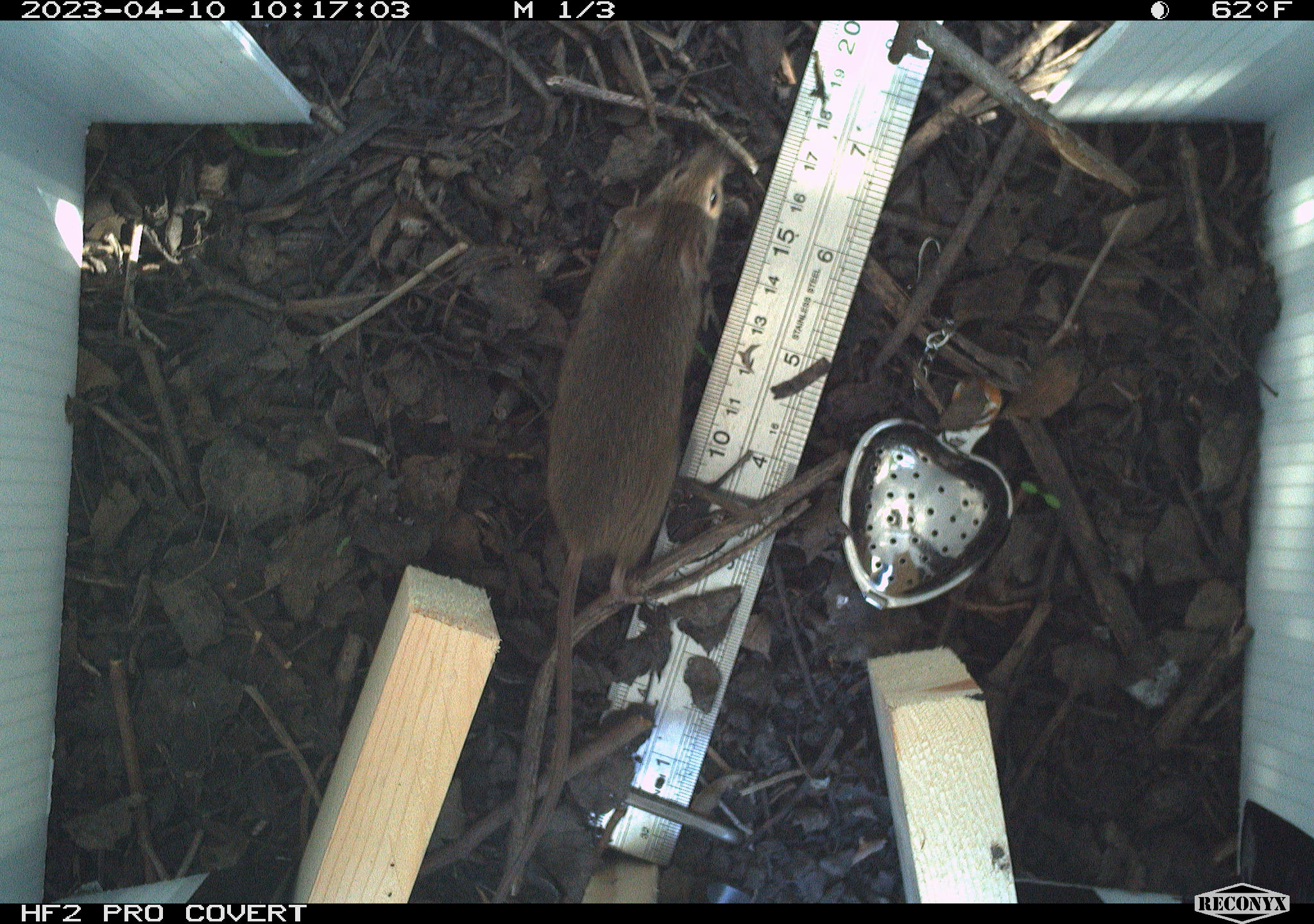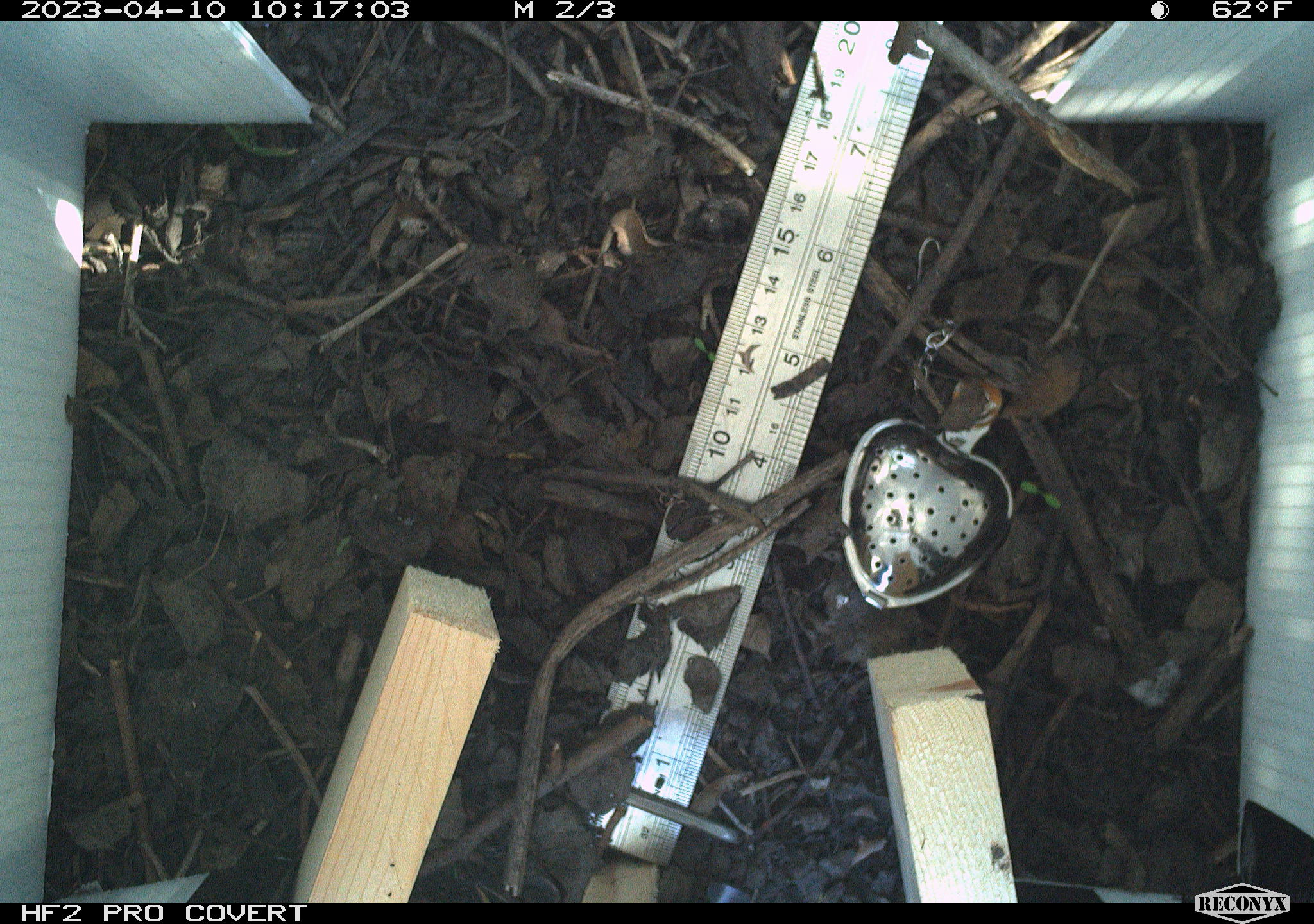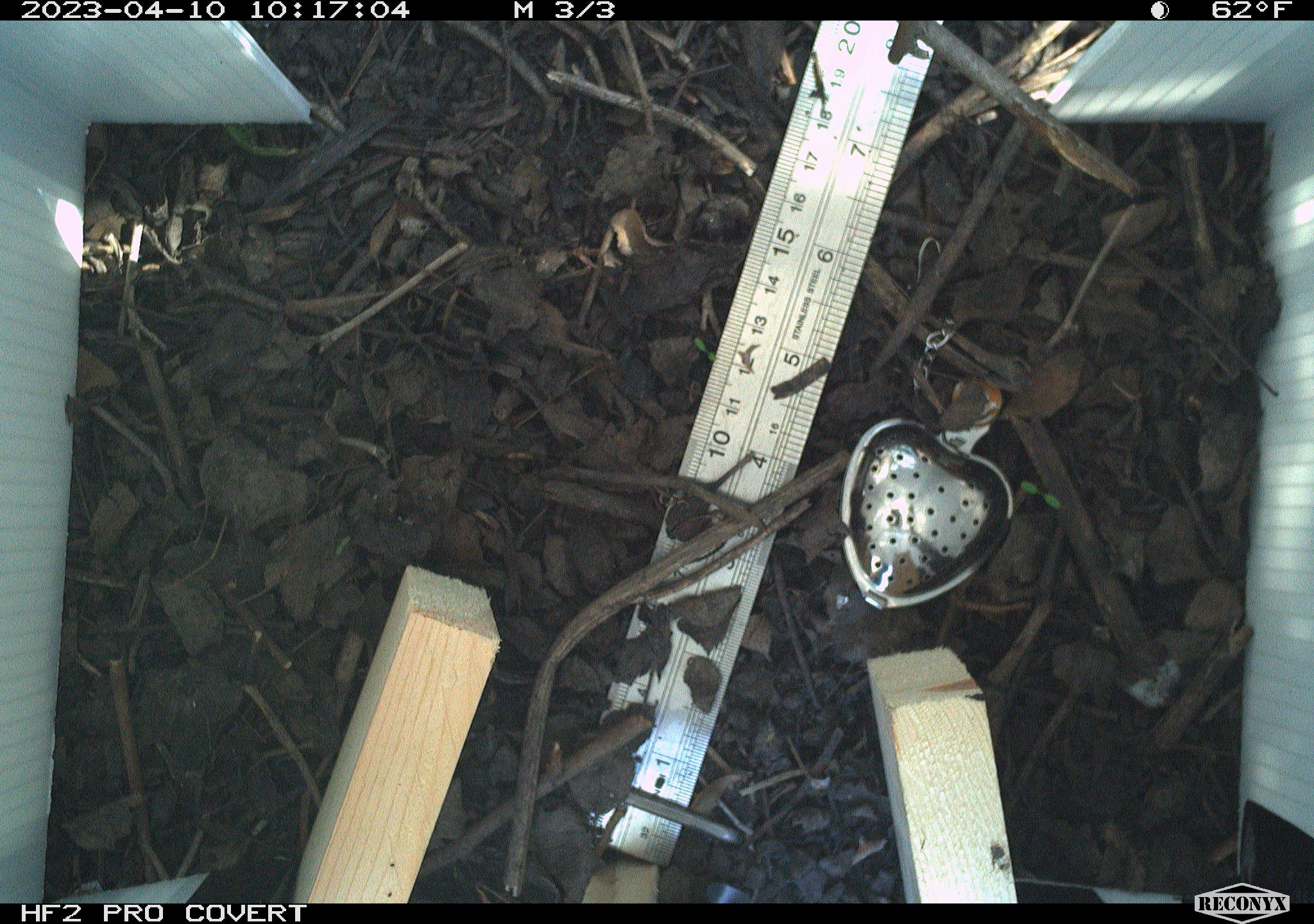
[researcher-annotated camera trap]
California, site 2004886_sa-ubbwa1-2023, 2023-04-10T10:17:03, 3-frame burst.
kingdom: Animalia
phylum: Chordata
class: Mammalia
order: Rodentia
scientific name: Rodentia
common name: mouse species